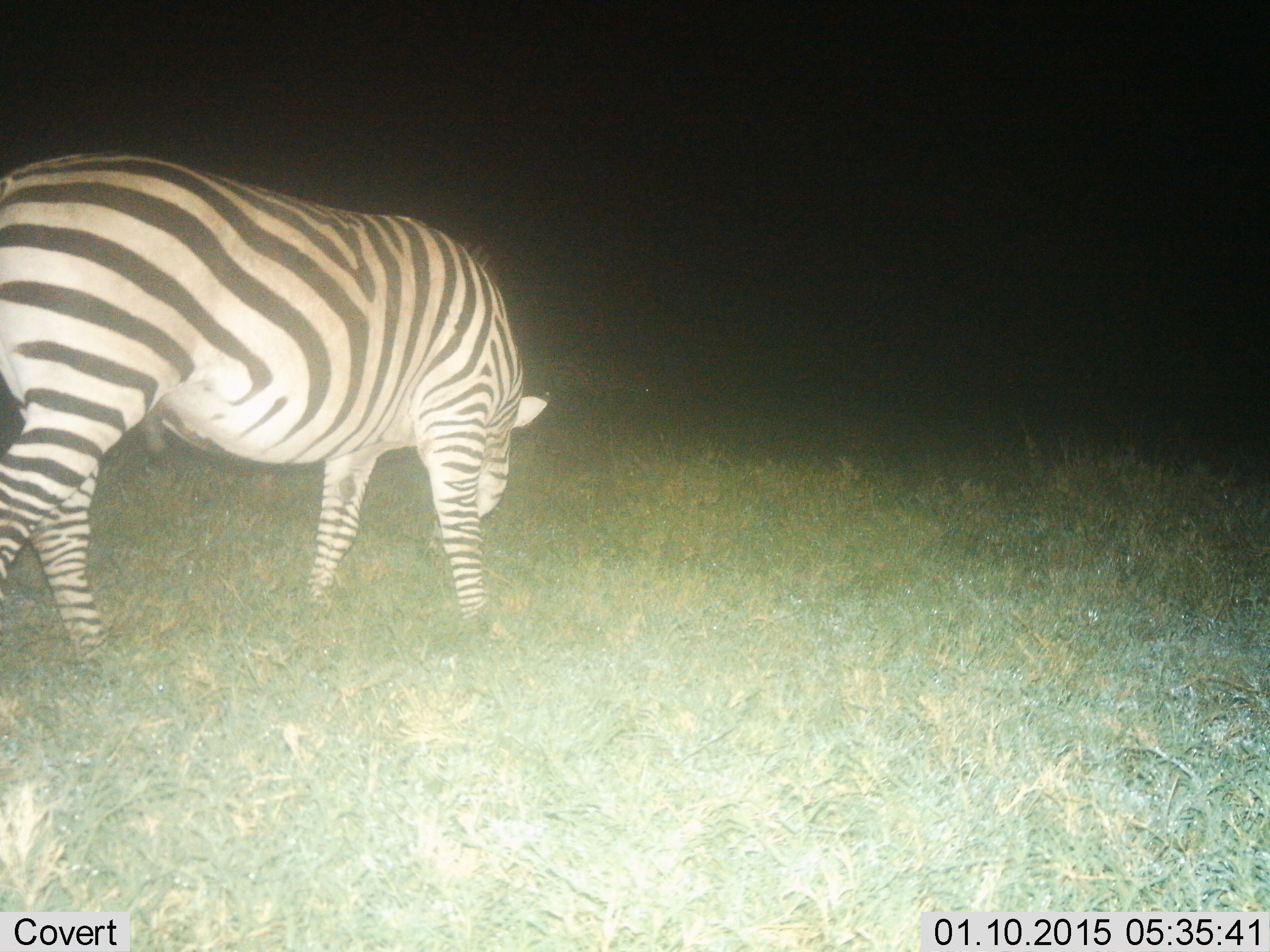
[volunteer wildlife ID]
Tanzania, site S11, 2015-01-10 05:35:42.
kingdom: Animalia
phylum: Chordata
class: Mammalia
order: Perissodactyla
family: Equidae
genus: Equus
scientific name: Equus quagga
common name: plains zebra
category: zebra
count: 1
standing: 20%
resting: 0%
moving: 10%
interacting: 0%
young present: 0%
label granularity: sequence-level